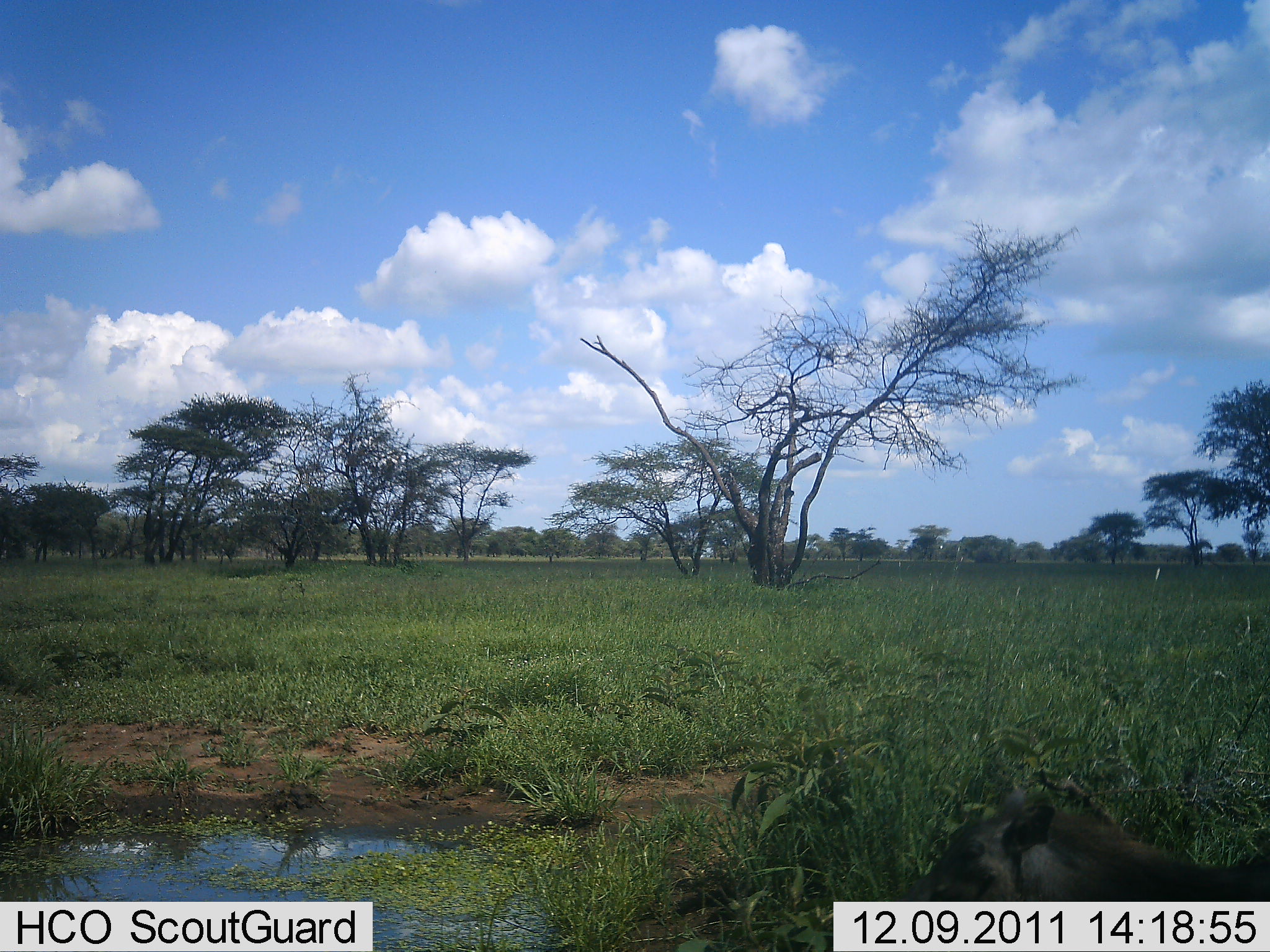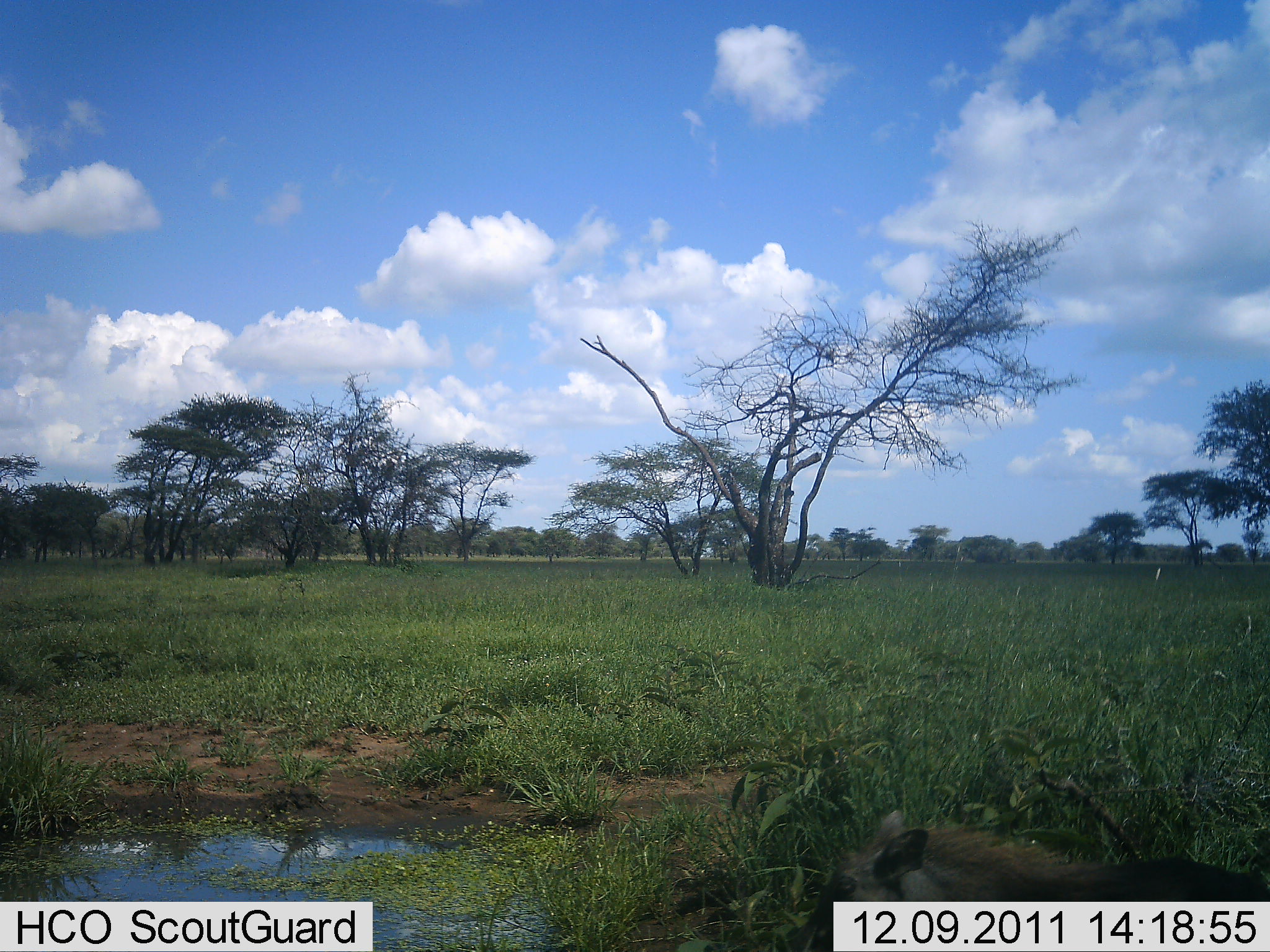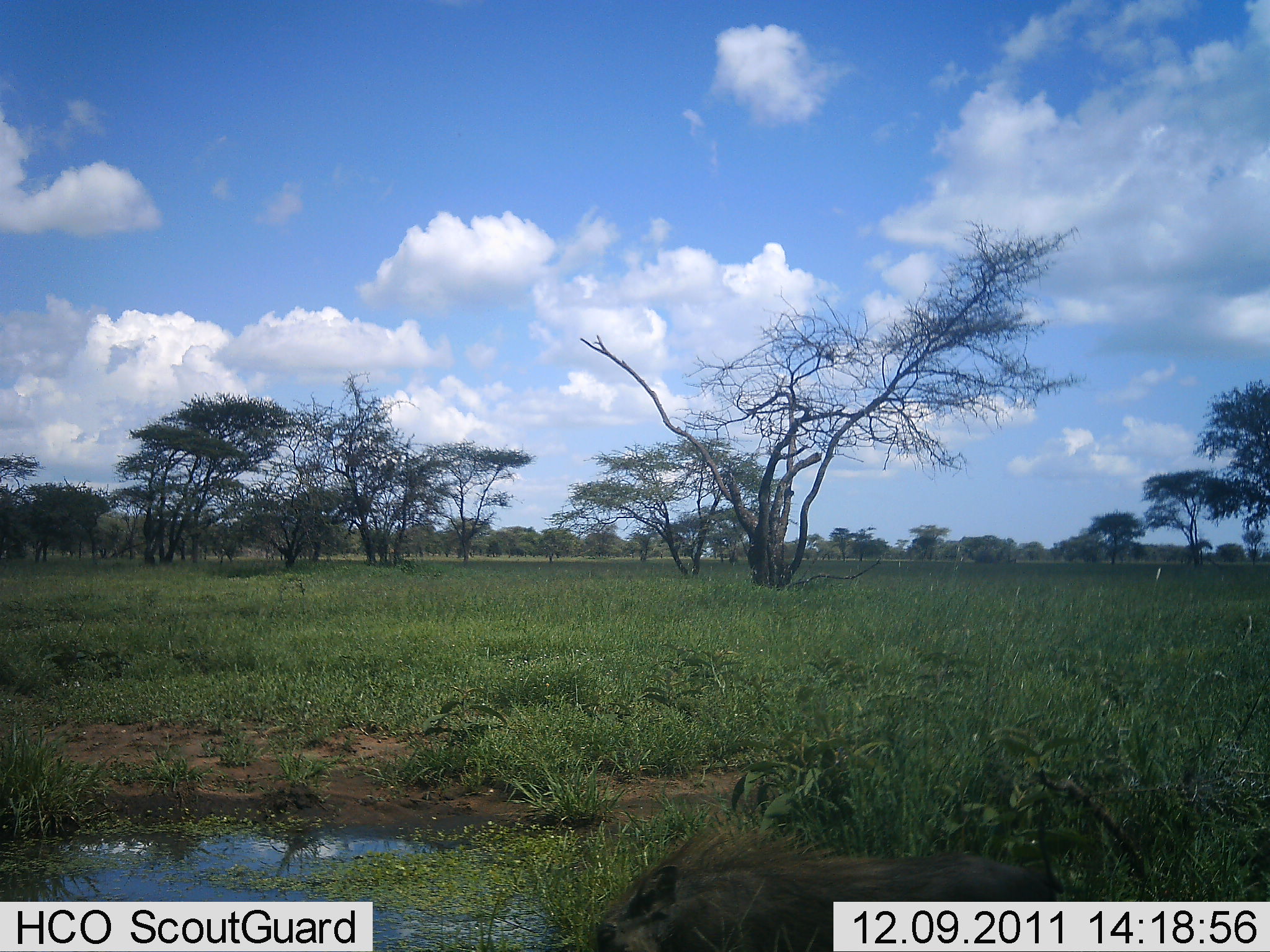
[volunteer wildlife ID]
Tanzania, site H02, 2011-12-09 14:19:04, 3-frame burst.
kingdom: Animalia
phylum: Chordata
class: Mammalia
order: Artiodactyla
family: Suidae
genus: Phacochoerus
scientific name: Phacochoerus africanus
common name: warthog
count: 1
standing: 8%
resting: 0%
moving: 100%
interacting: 0%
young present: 8%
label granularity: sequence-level